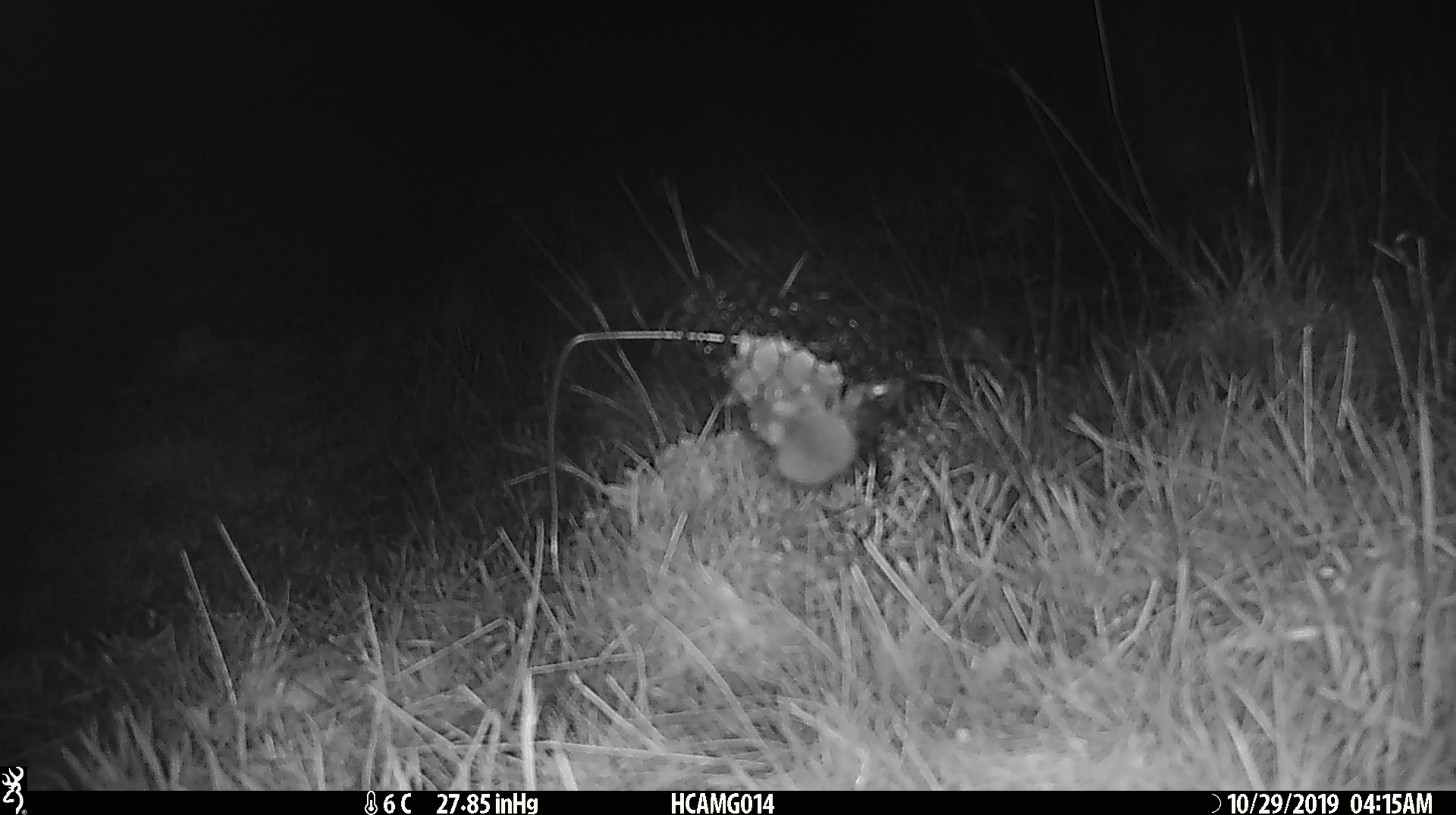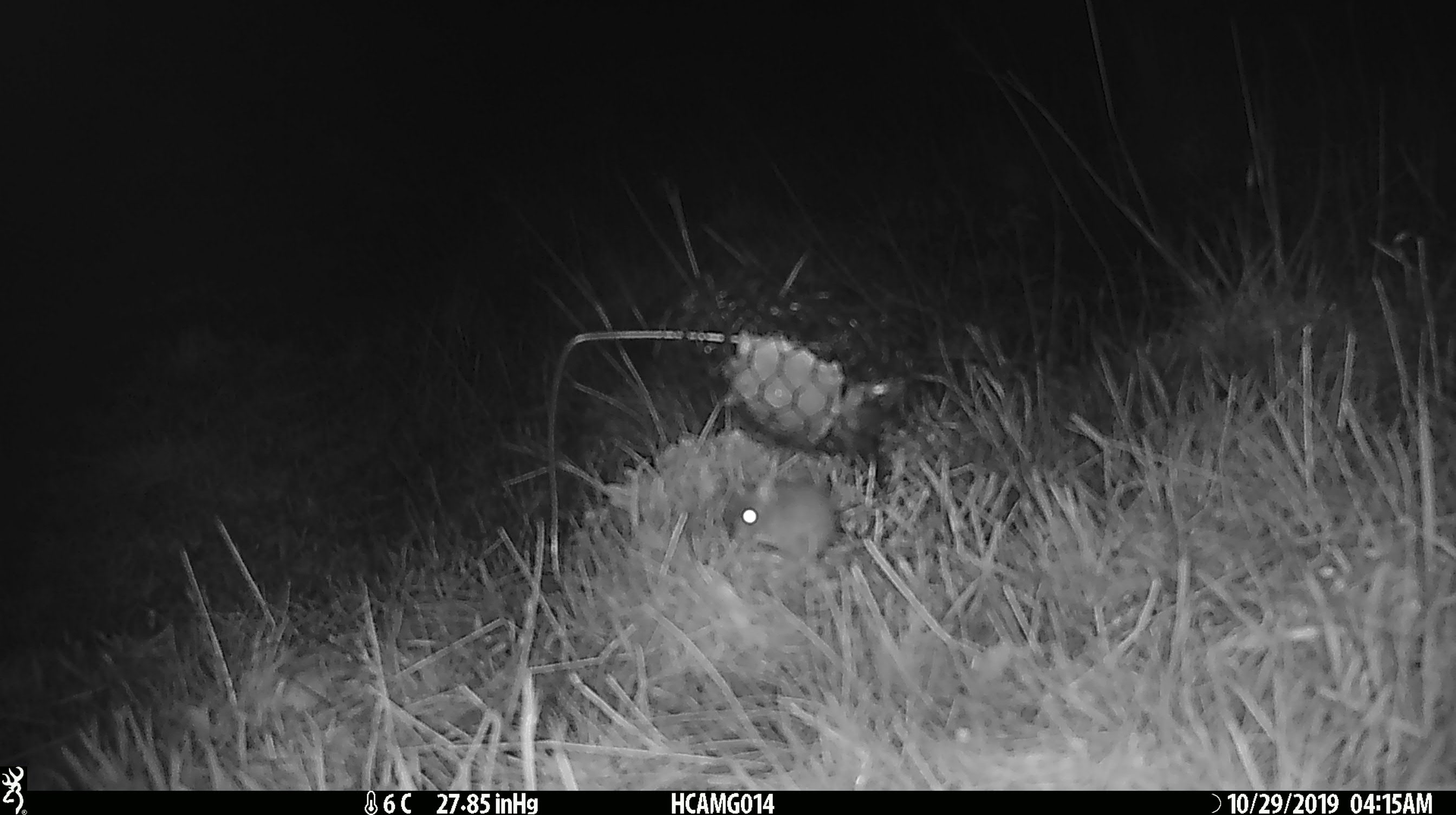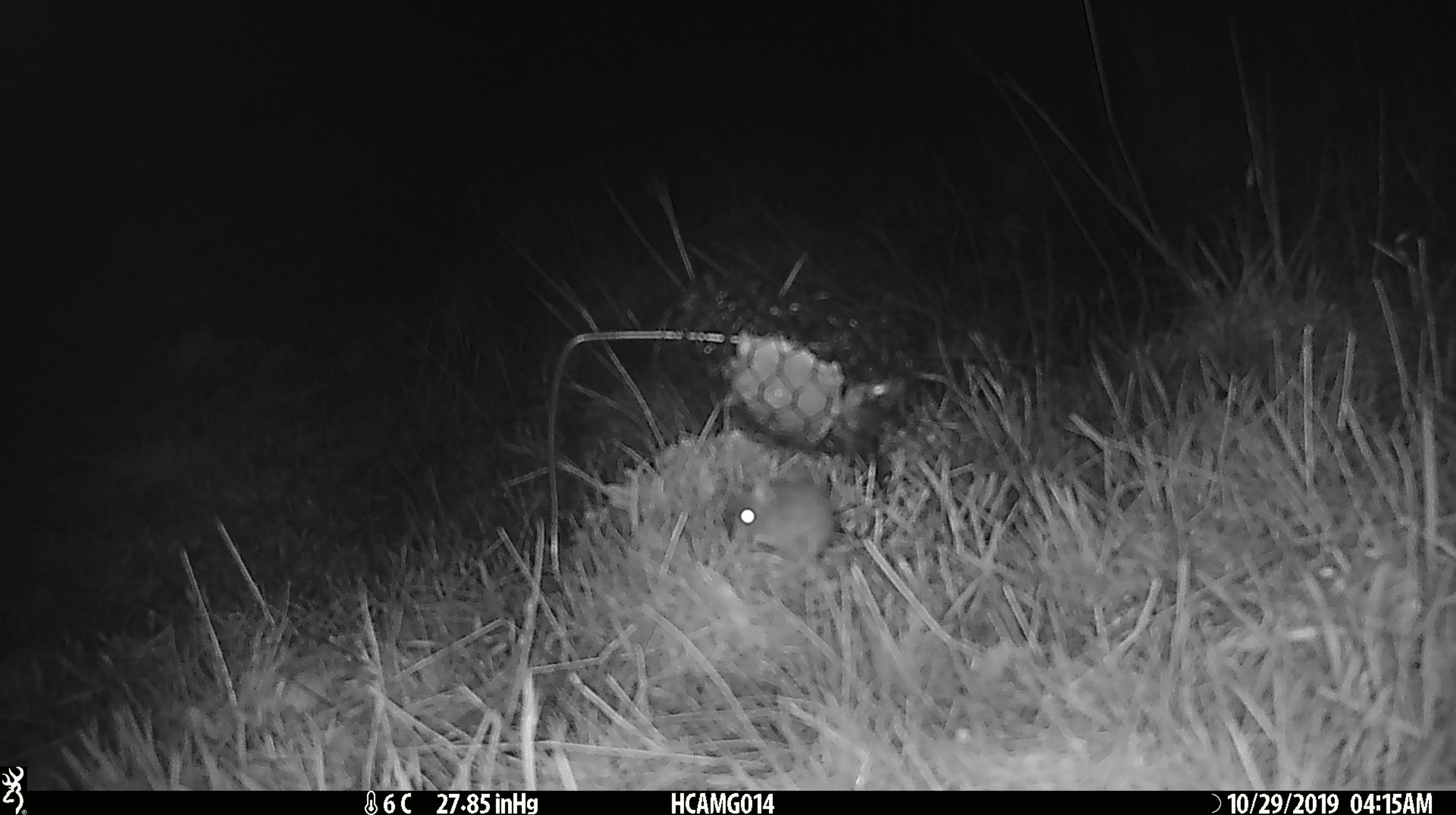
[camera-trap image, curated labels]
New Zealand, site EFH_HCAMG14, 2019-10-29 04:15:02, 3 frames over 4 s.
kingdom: Animalia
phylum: Chordata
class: Mammalia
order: Rodentia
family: Muridae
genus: Mus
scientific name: Mus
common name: mouse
Mouse (Mus).